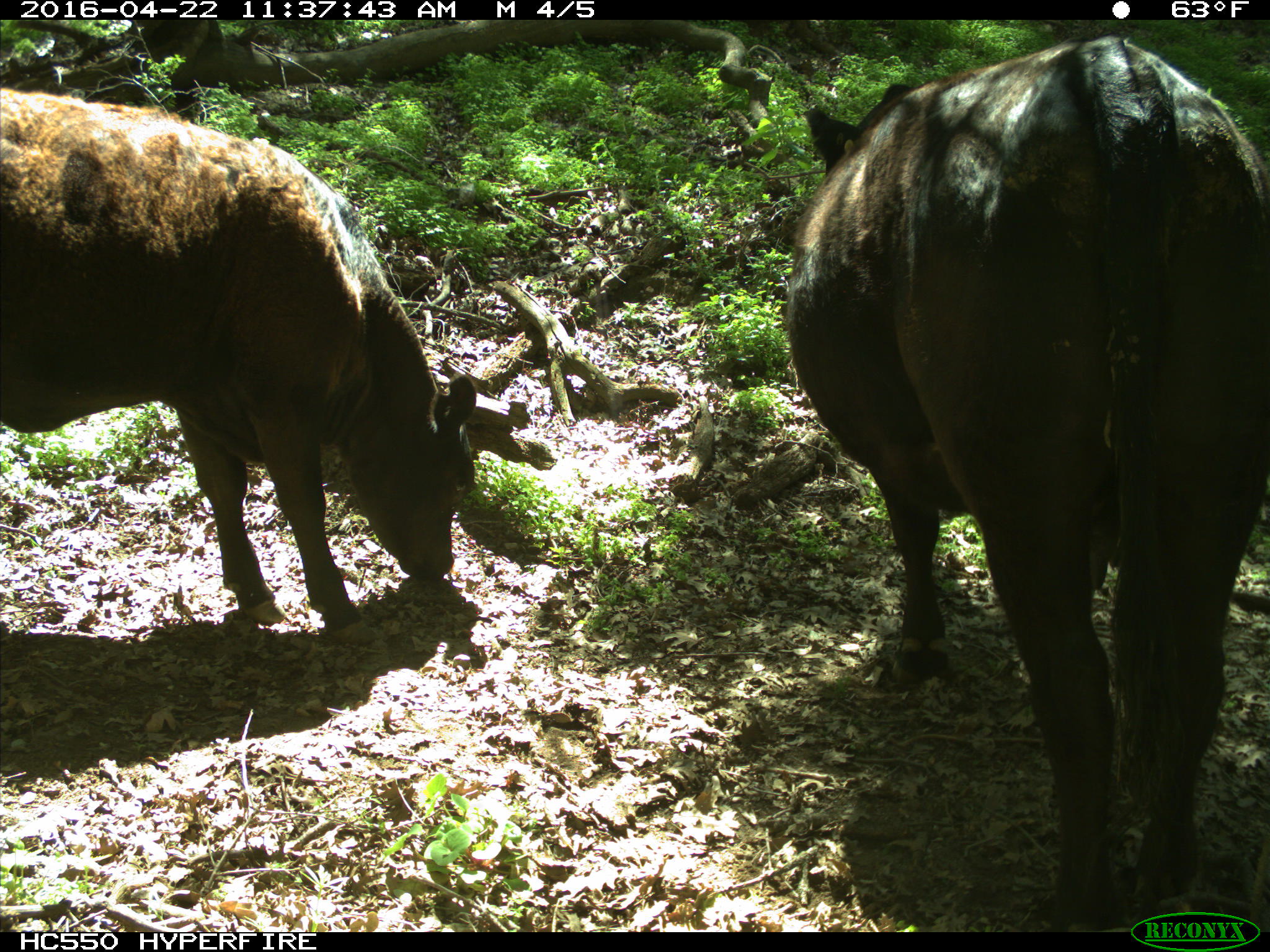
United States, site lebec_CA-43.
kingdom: Animalia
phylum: Chordata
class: Mammalia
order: Artiodactyla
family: Bovidae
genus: Bos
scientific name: Bos taurus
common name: domestic cow